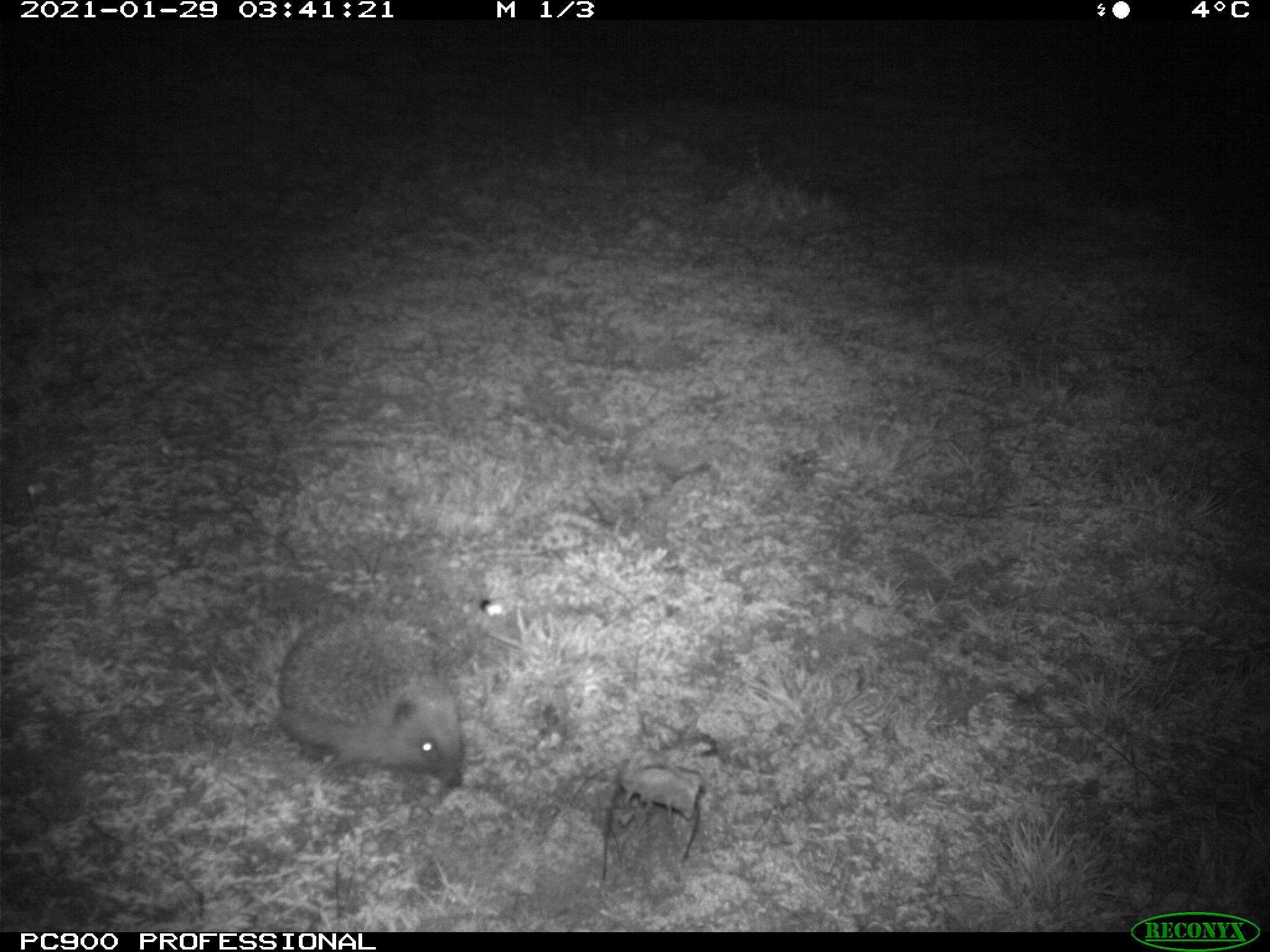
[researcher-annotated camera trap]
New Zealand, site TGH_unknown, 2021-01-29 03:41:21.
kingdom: Animalia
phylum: Chordata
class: Mammalia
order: Eulipotyphla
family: Erinaceidae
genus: Erinaceus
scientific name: Erinaceus europaeus europaeus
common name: european hedgehog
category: hedgehog